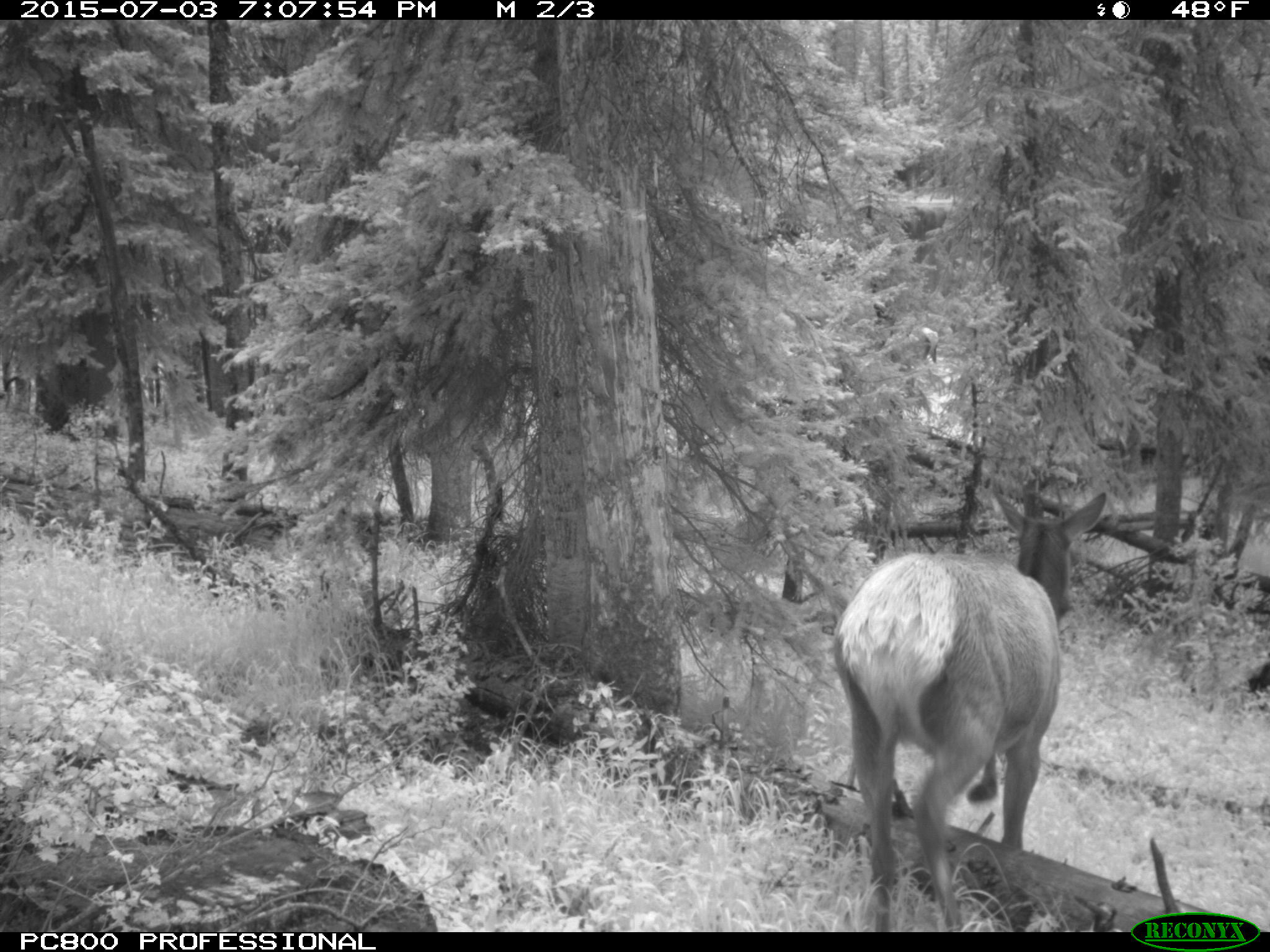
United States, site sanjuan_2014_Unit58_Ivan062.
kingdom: Animalia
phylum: Chordata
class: Mammalia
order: Artiodactyla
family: Cervidae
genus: Cervus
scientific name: Cervus elaphus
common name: red deer